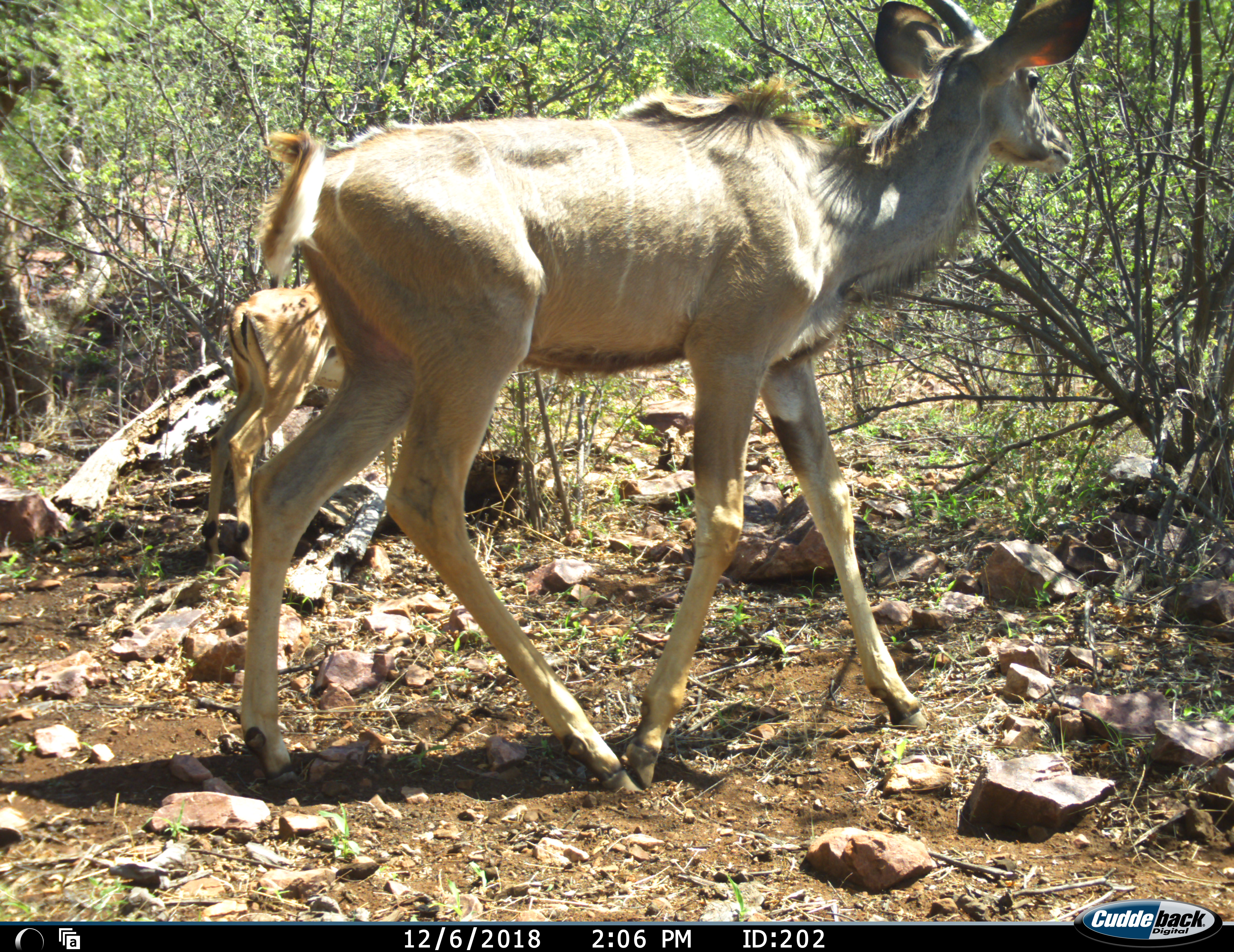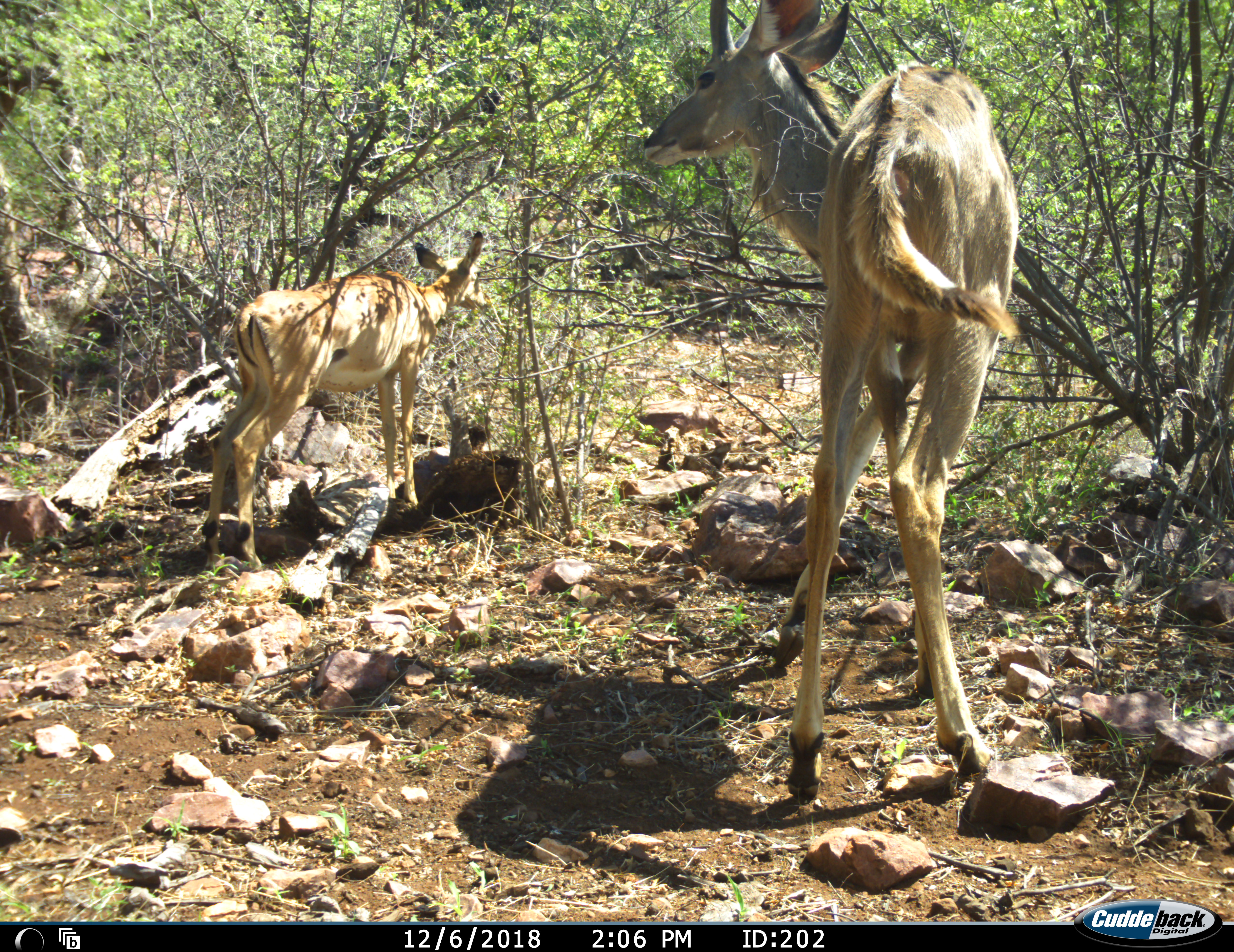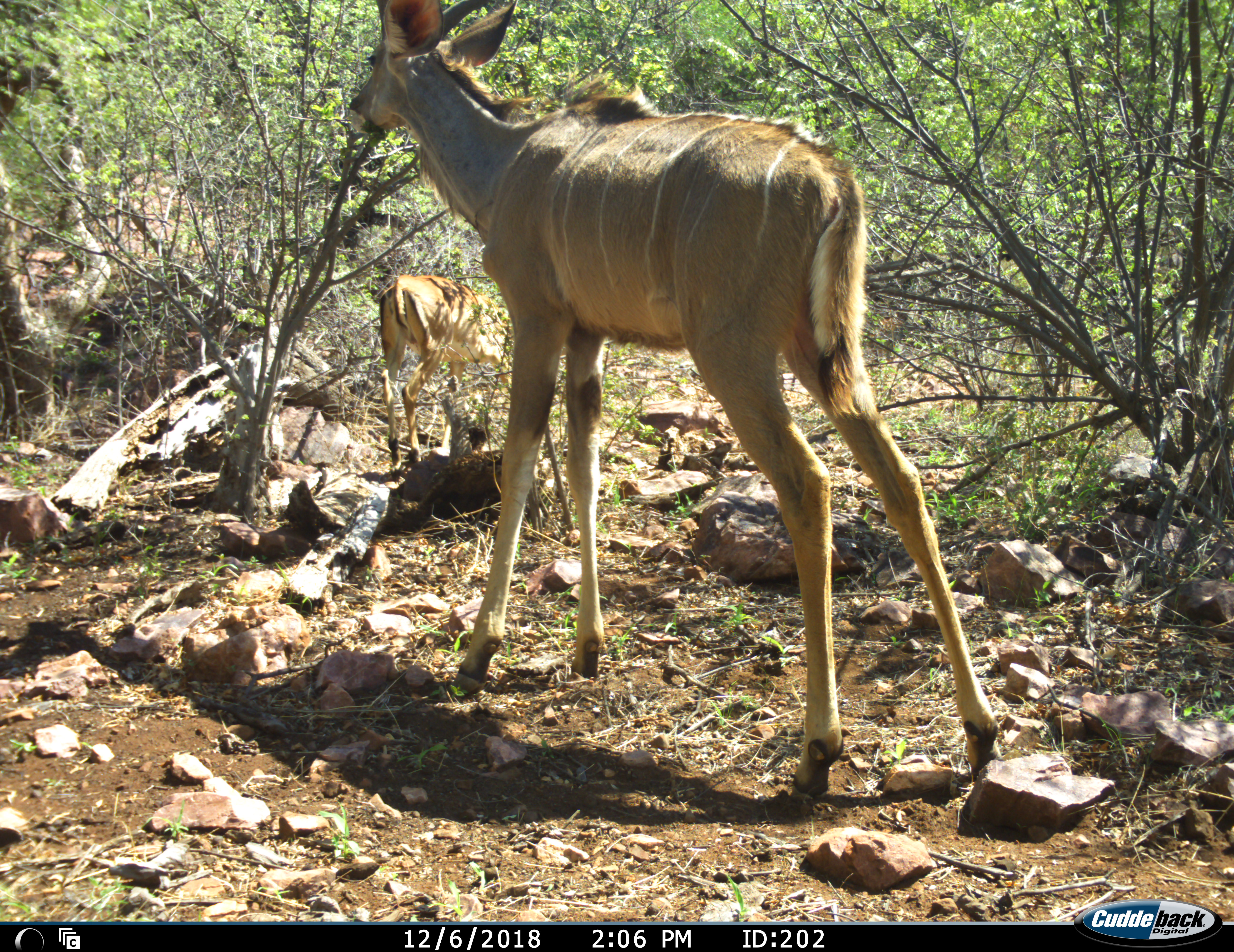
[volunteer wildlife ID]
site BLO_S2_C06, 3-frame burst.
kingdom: Animalia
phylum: Chordata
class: Mammalia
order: Artiodactyla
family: Bovidae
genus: Aepyceros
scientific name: Aepyceros melampus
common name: impala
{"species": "impala (Aepyceros melampus)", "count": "1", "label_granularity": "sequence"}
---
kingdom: Animalia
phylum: Chordata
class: Mammalia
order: Artiodactyla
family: Bovidae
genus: Tragelaphus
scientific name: Tragelaphus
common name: kudu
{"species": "kudu (Tragelaphus)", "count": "1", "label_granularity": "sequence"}